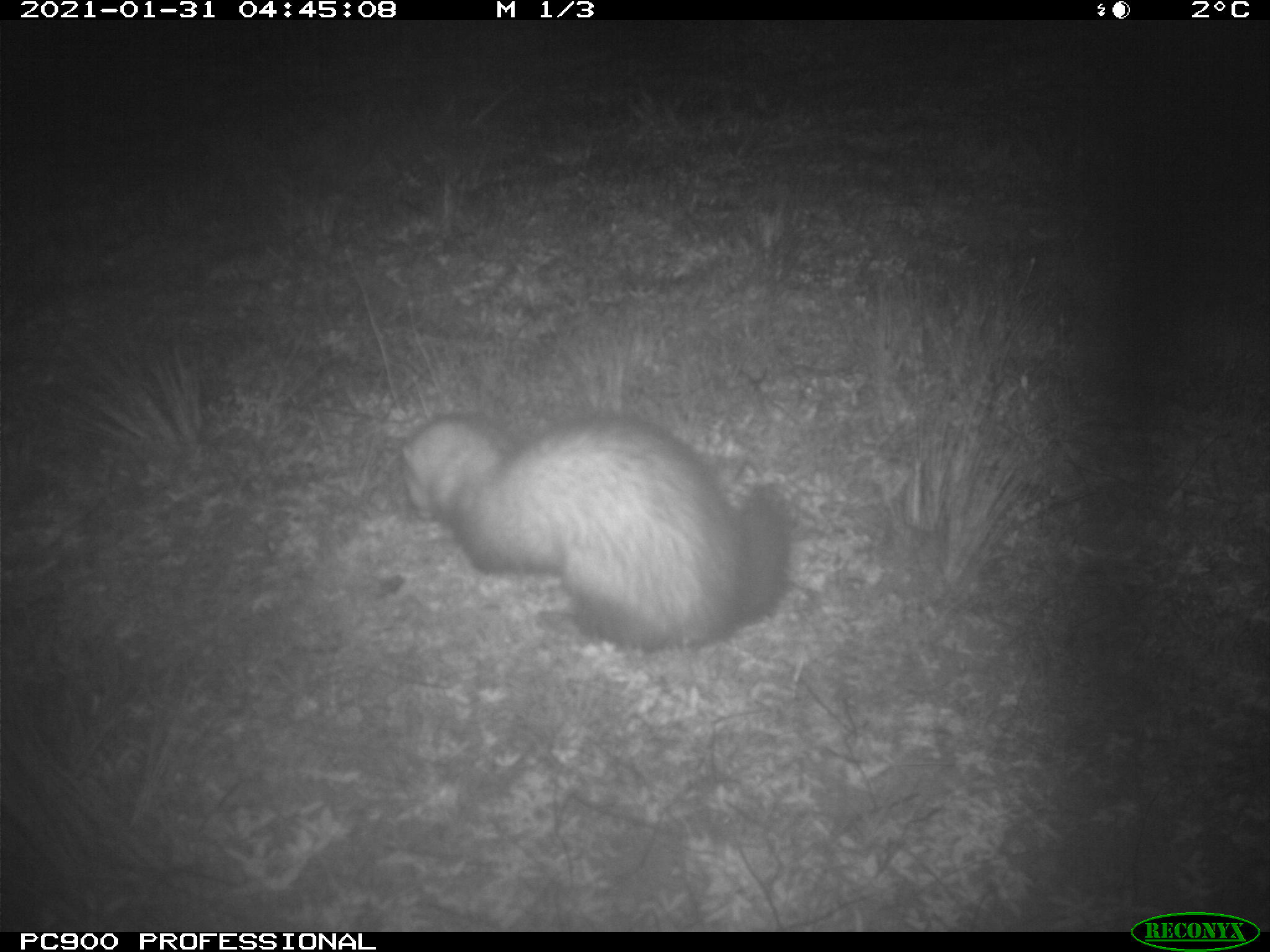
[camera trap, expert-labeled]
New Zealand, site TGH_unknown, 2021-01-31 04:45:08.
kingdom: Animalia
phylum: Chordata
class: Mammalia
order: Carnivora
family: Mustelidae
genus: Mustela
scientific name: Mustela furo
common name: ferret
Ferret (Mustela furo).